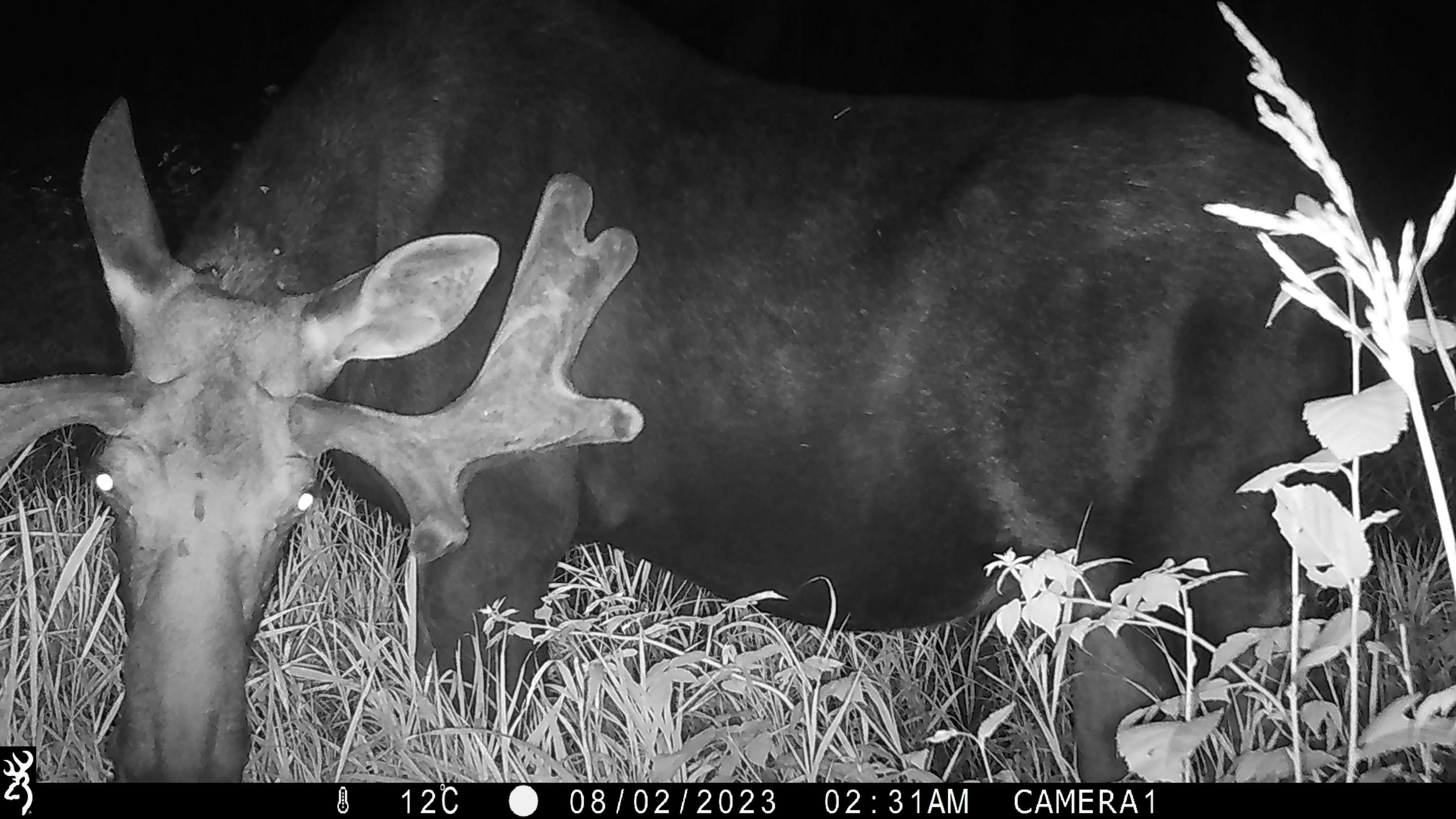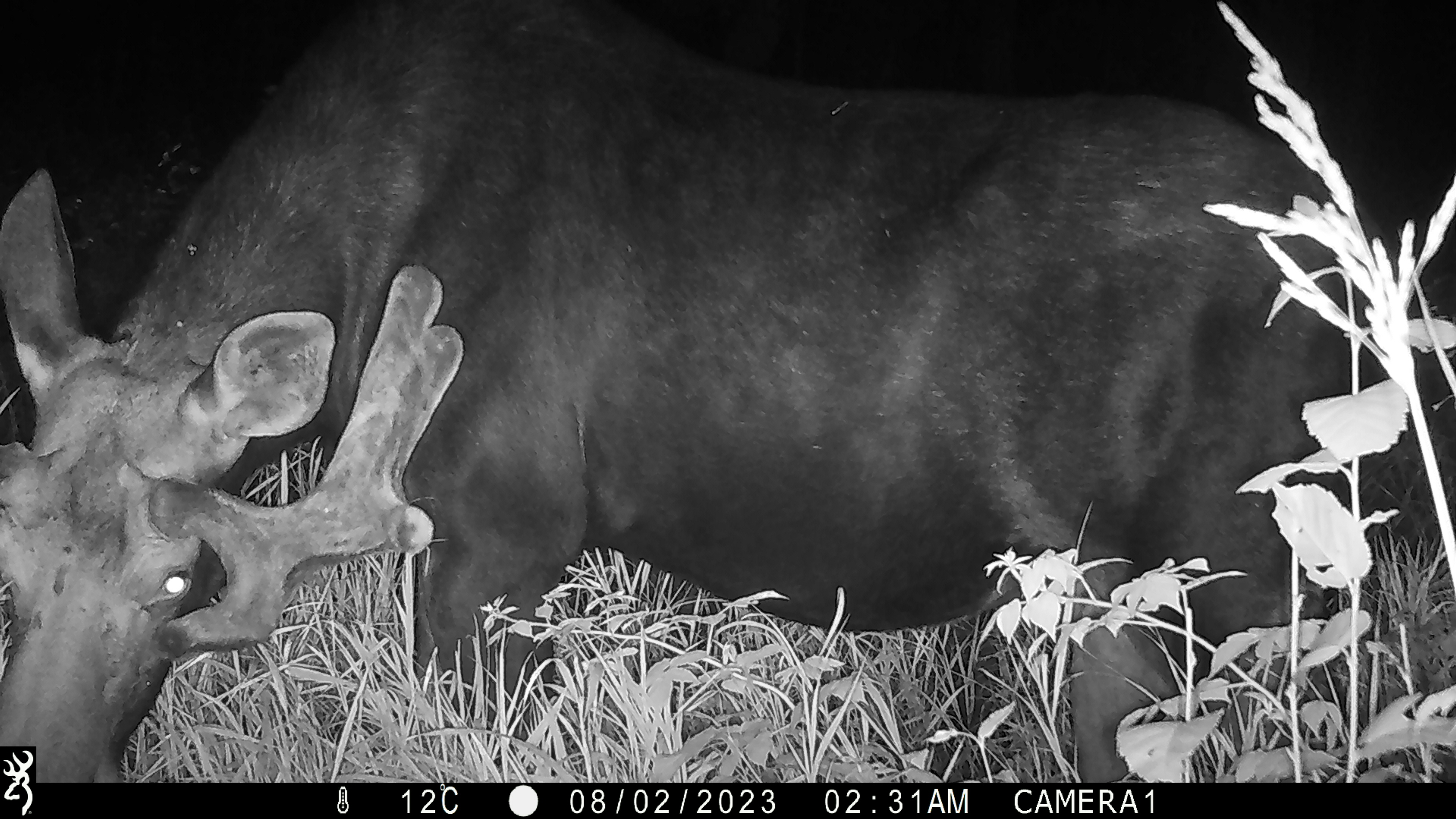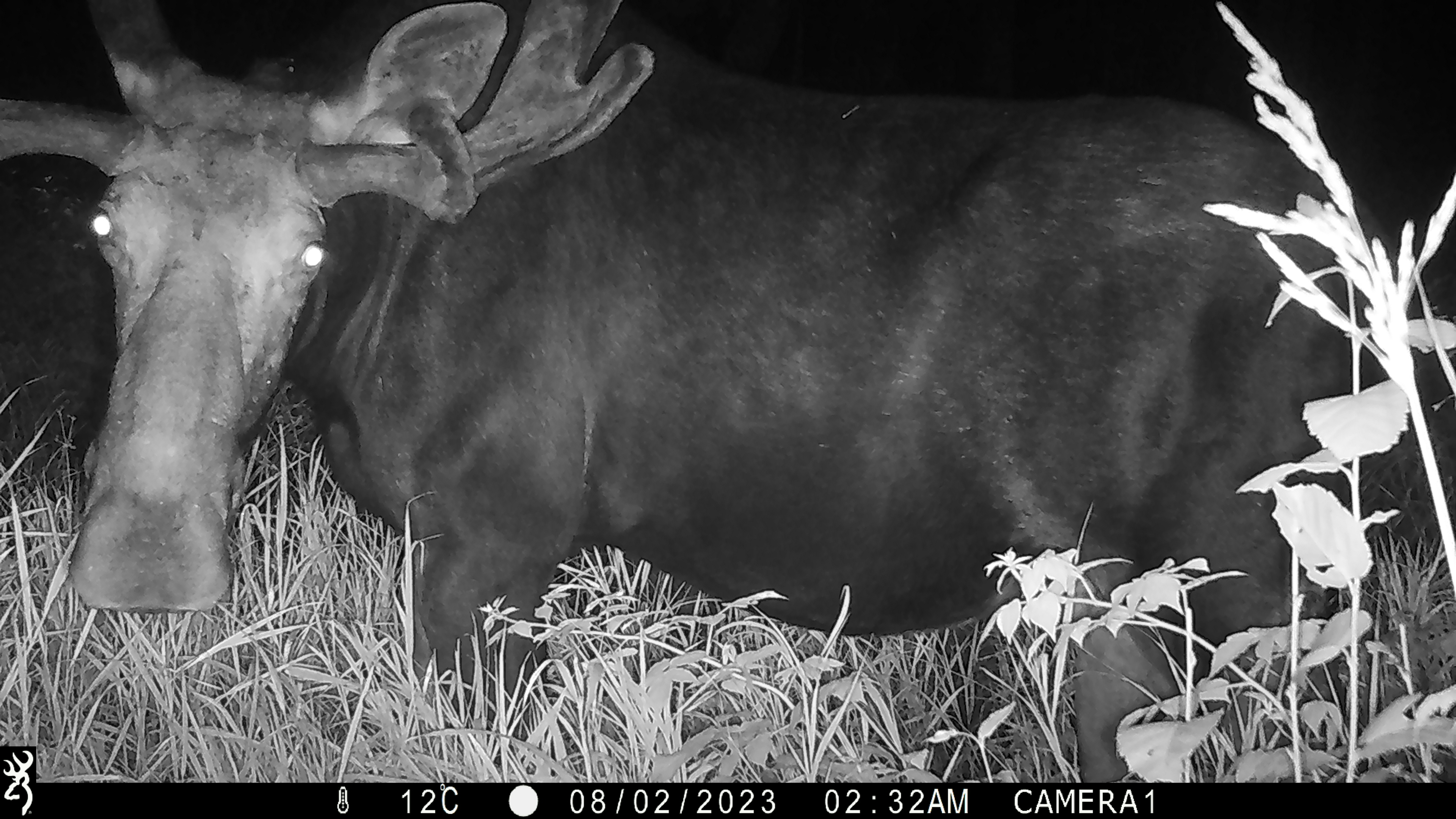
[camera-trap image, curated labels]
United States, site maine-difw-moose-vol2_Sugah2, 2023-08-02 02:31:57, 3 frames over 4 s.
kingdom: Animalia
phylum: Chordata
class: Mammalia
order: Artiodactyla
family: Cervidae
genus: Alces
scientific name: Alces alces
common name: moose